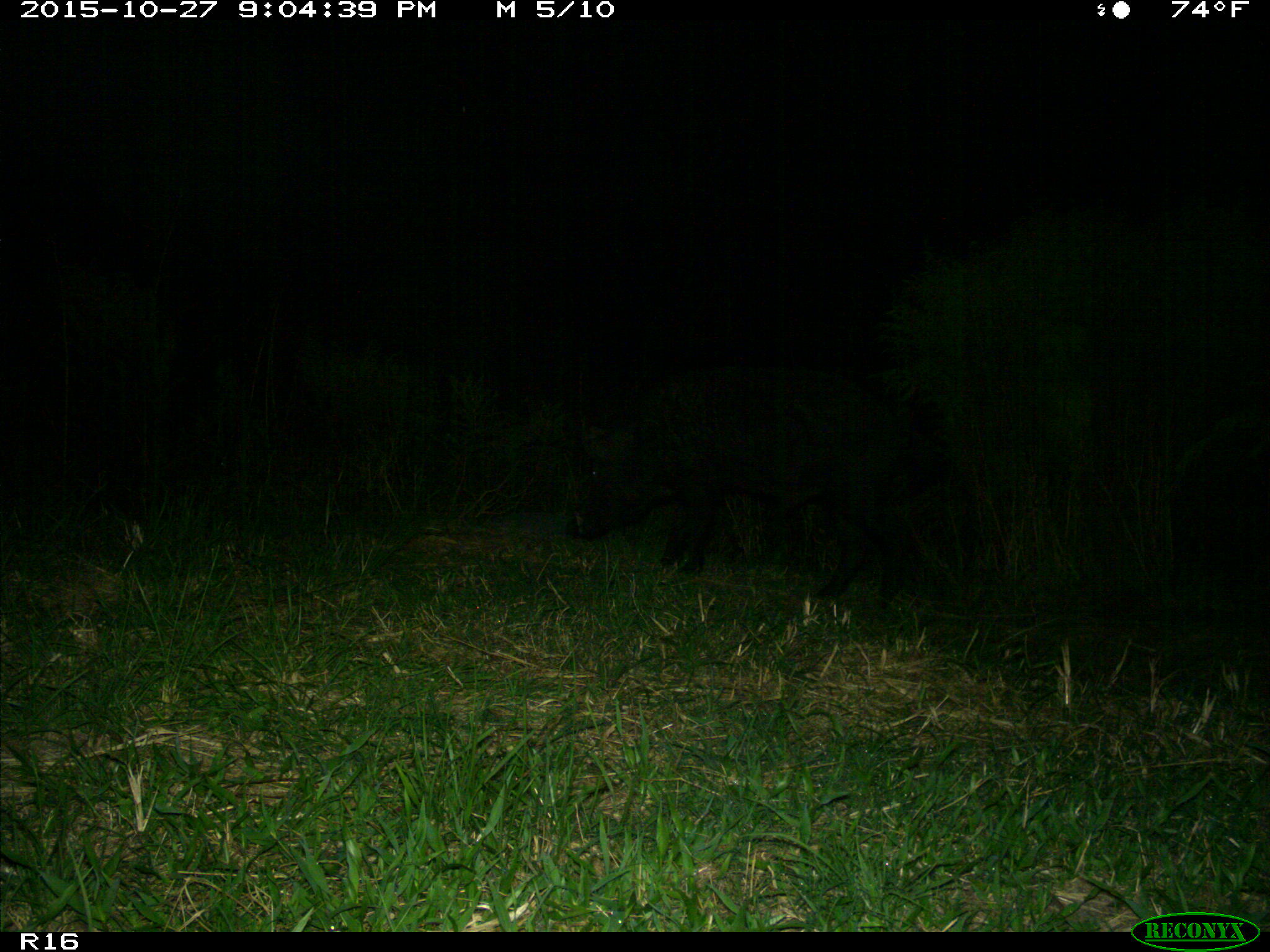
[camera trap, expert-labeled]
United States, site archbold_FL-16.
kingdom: Animalia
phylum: Chordata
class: Mammalia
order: Artiodactyla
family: Suidae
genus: Sus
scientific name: Sus scrofa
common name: wild boar